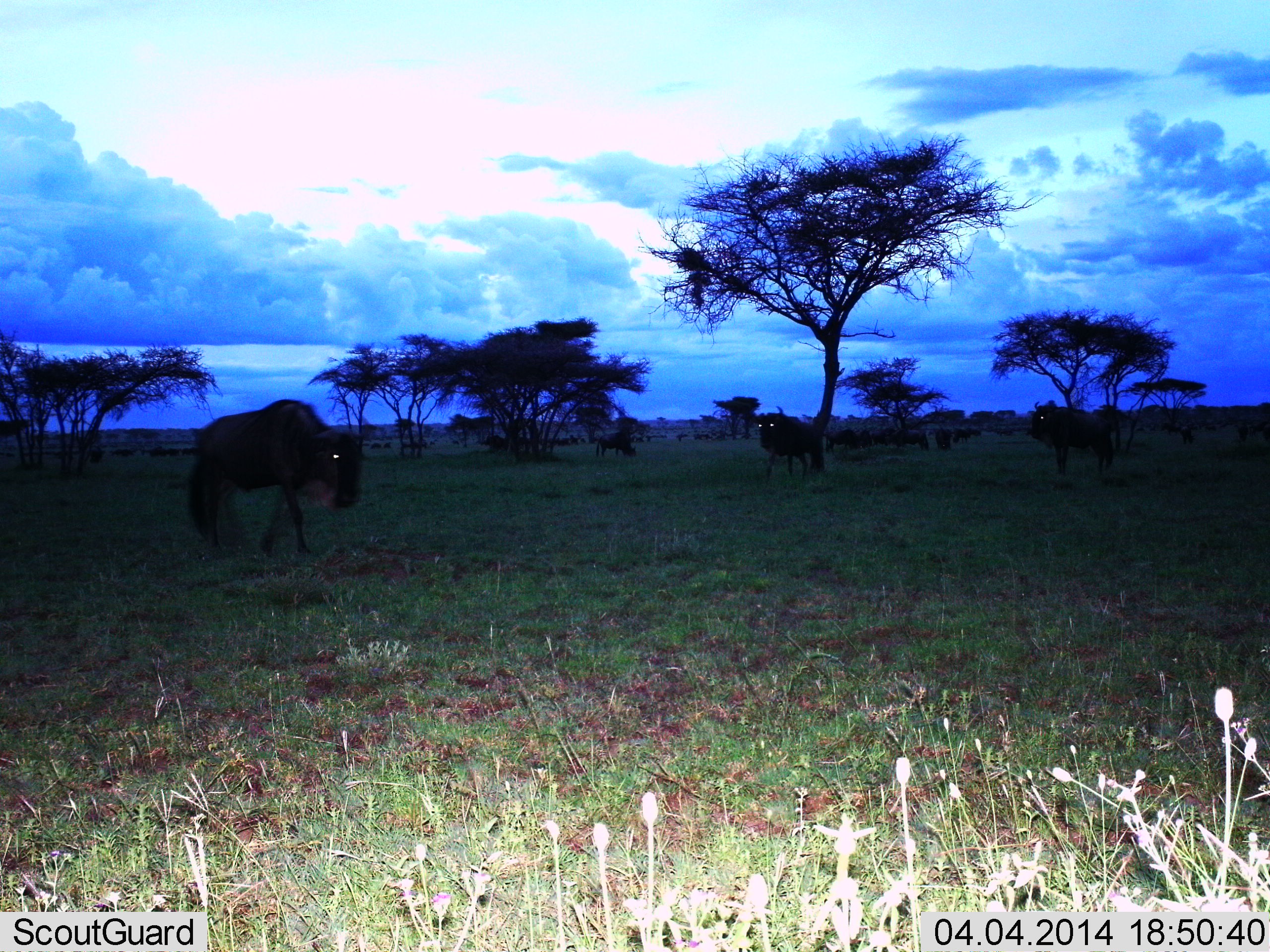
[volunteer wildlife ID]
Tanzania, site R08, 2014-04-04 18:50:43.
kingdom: Animalia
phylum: Chordata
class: Mammalia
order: Artiodactyla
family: Bovidae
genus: Connochaetes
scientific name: Connochaetes taurinus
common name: blue wildebeest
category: wildebeest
Wildebeest (blue wildebeest) (Connochaetes taurinus), count 3. Behavior (volunteer vote fractions): standing 80%, resting 10%, moving 30%, interacting 0%. Young present (vote fraction): 0%. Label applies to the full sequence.